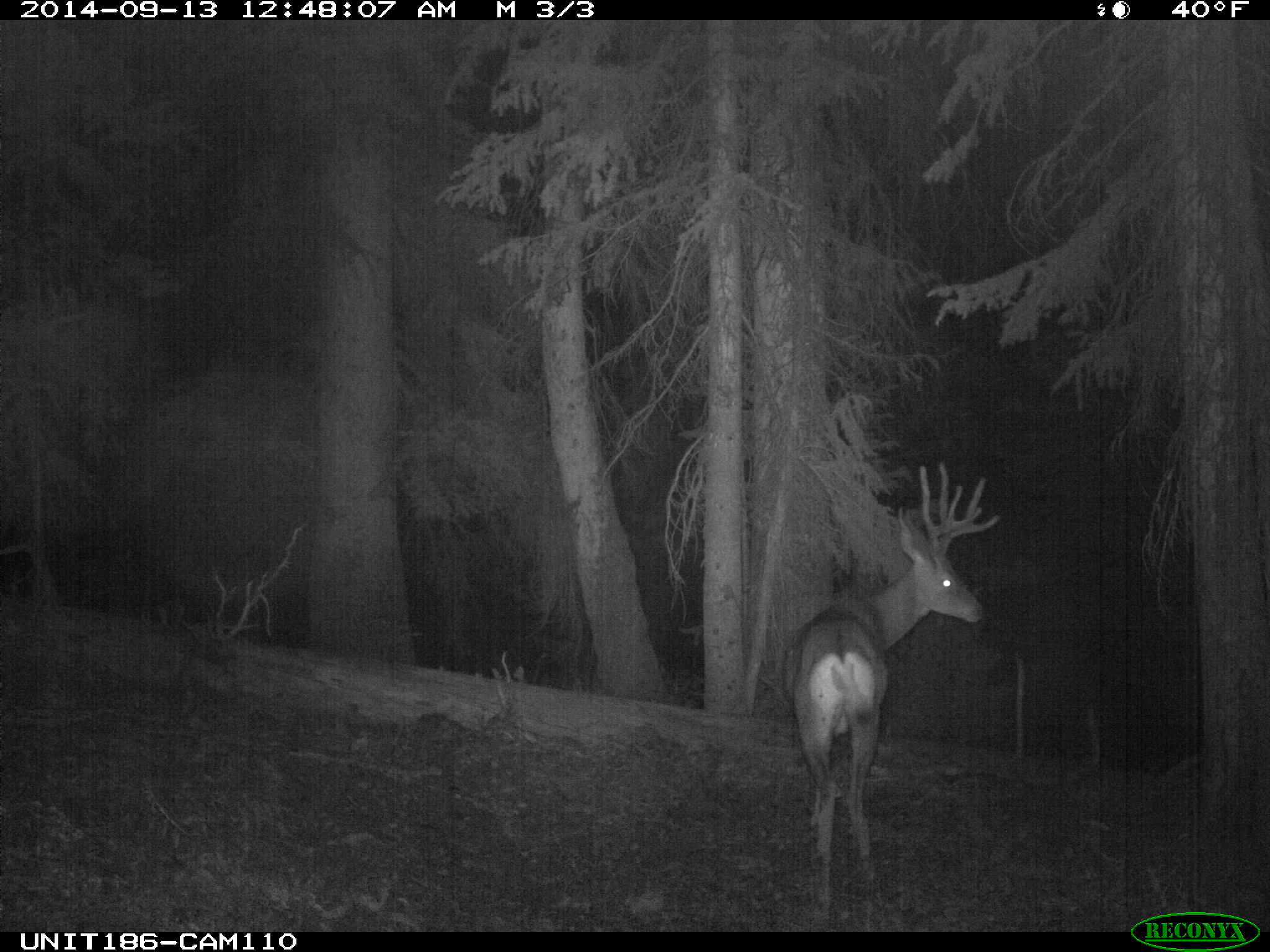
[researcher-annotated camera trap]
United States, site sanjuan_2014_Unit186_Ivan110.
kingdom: Animalia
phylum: Chordata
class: Mammalia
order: Artiodactyla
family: Cervidae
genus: Odocoileus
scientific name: Odocoileus hemionus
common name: mule deer